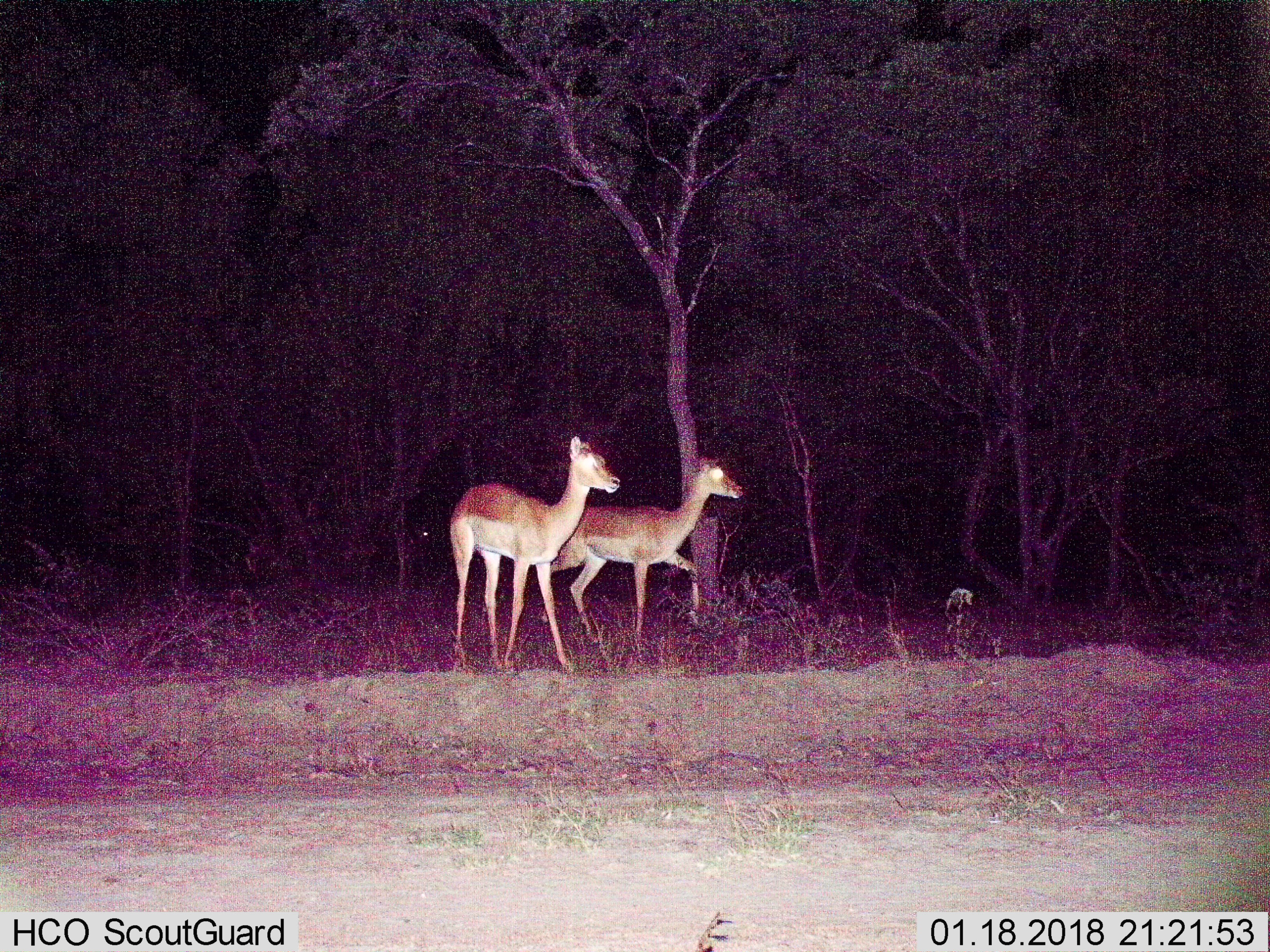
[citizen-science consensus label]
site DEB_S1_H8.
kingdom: Animalia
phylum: Chordata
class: Mammalia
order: Artiodactyla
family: Bovidae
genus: Aepyceros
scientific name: Aepyceros melampus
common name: impala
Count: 2.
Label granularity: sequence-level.